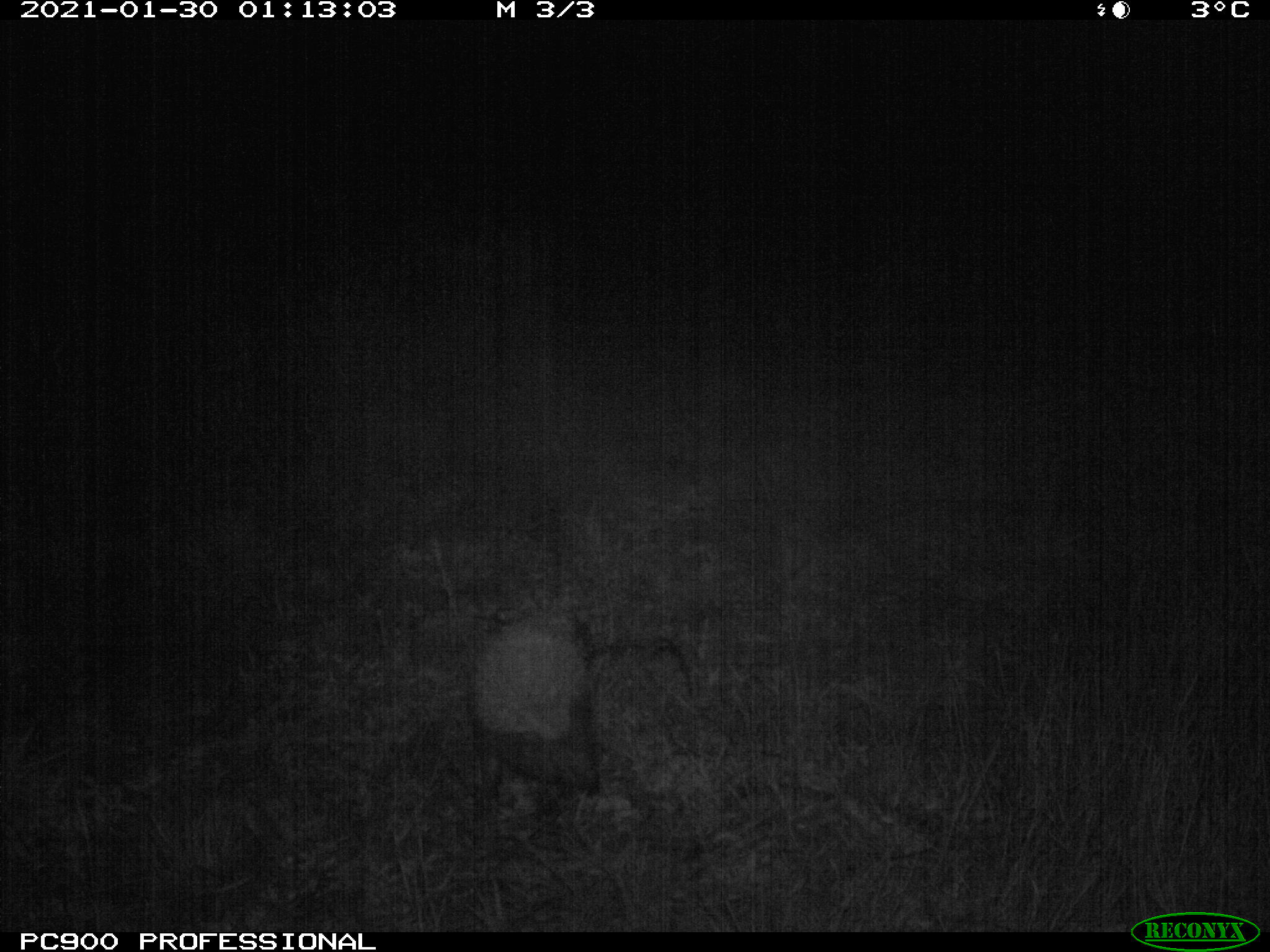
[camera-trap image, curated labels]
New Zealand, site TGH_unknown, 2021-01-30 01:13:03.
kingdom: Animalia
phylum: Chordata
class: Mammalia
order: Eulipotyphla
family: Erinaceidae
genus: Erinaceus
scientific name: Erinaceus europaeus europaeus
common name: european hedgehog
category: hedgehog